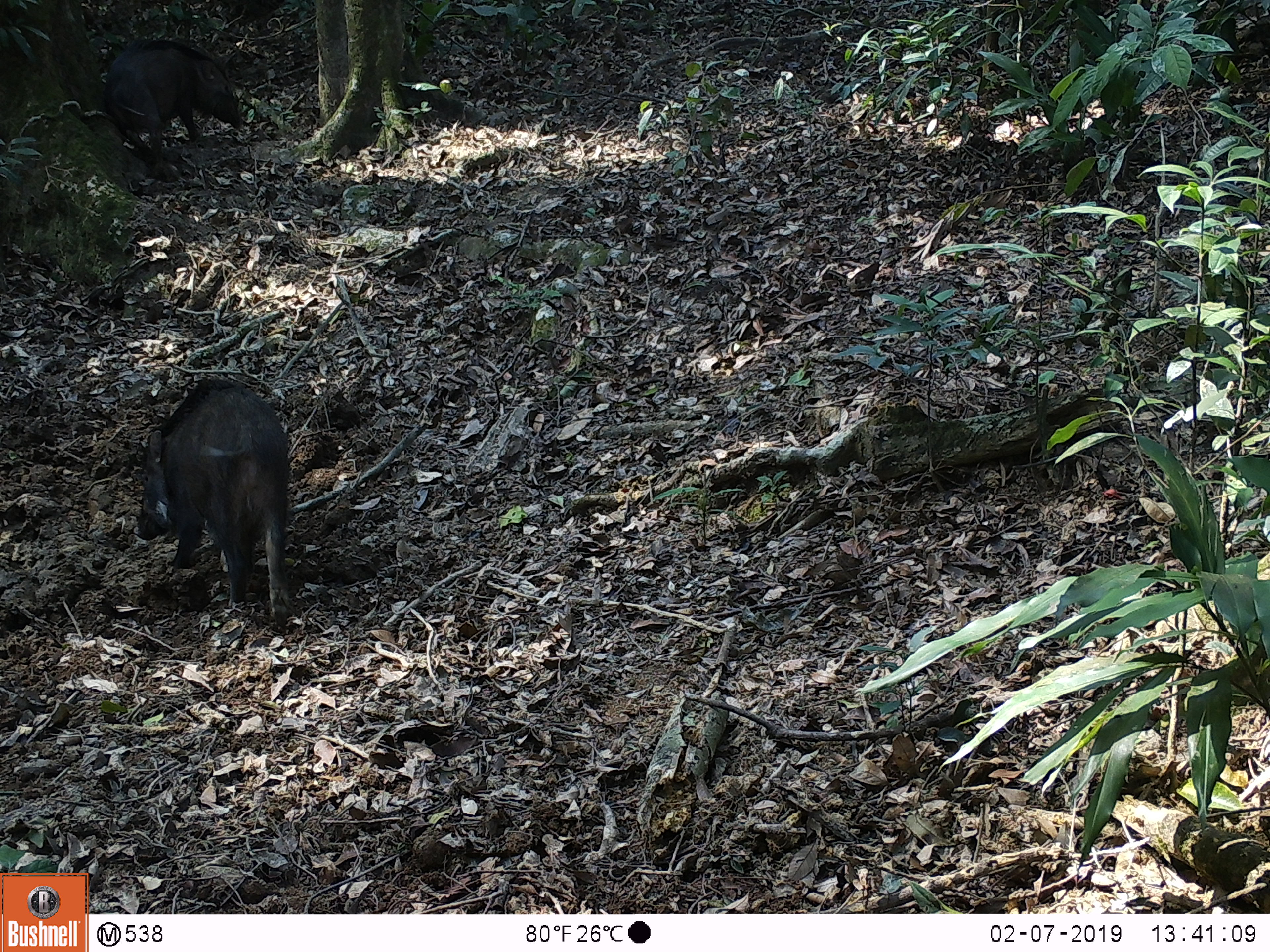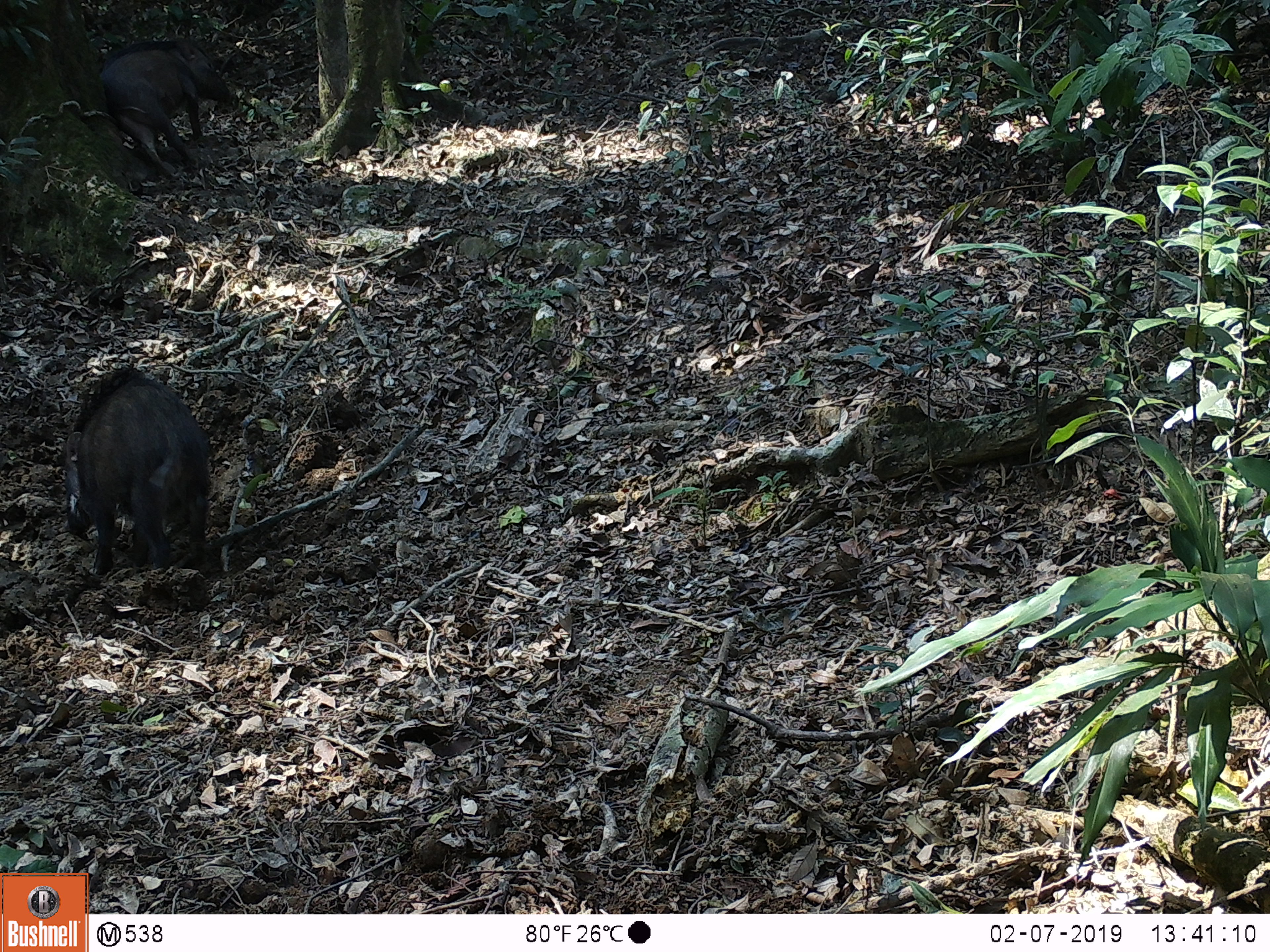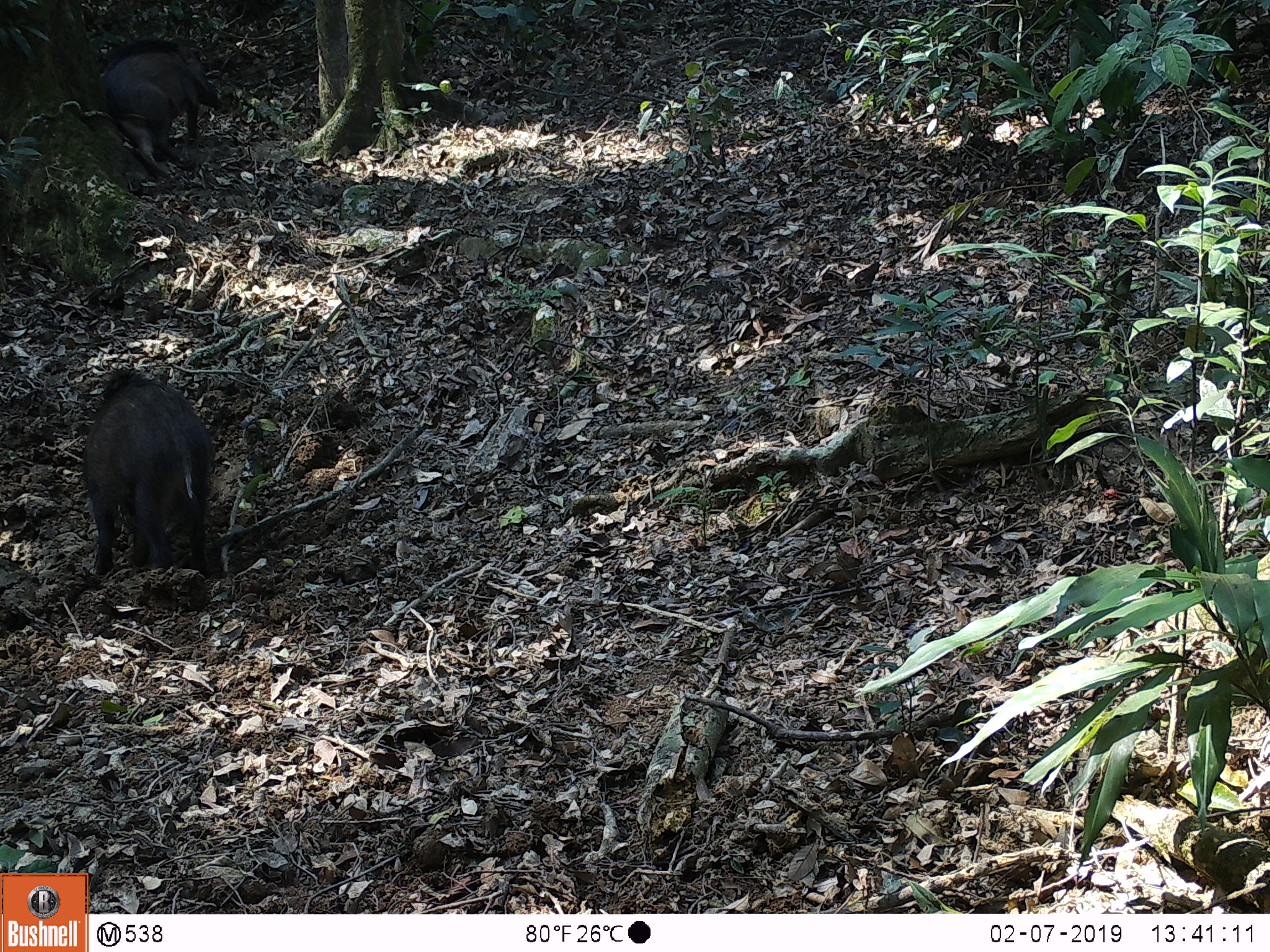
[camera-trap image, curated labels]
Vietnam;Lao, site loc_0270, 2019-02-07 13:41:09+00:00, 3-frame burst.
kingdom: Animalia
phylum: Chordata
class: Mammalia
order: Artiodactyla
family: Suidae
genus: Sus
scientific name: Sus scrofa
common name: eurasian wild pig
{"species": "eurasian wild pig (Sus scrofa)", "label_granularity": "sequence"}